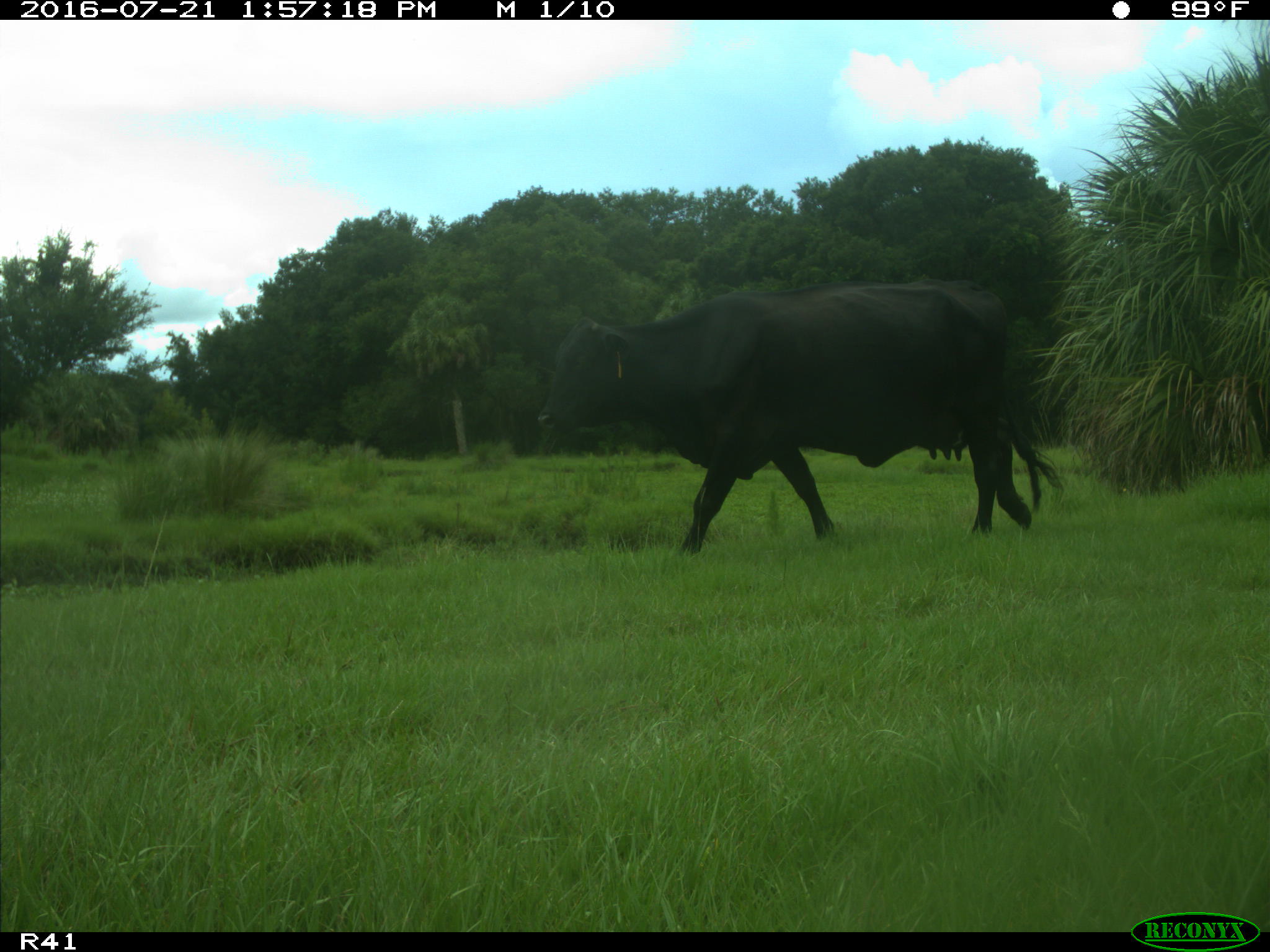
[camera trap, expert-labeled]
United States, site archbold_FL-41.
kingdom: Animalia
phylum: Chordata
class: Mammalia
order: Artiodactyla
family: Bovidae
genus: Bos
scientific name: Bos taurus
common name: domestic cow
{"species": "Bos taurus (domestic cow)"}